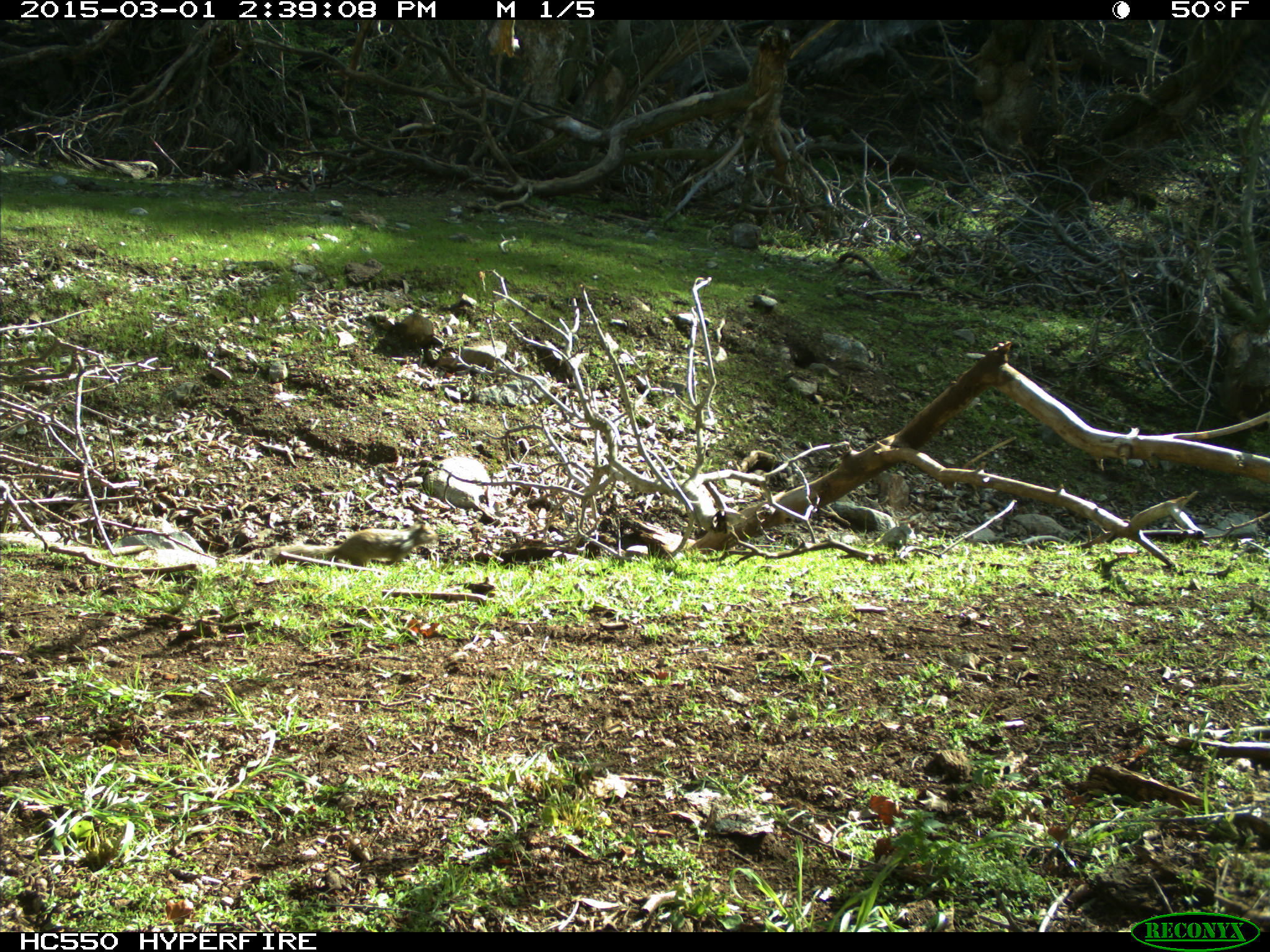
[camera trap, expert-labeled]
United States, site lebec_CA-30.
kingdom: Animalia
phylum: Chordata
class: Mammalia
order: Rodentia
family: Sciuridae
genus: Otospermophilus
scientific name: Otospermophilus beecheyi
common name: california ground squirrel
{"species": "Otospermophilus beecheyi (california ground squirrel)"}